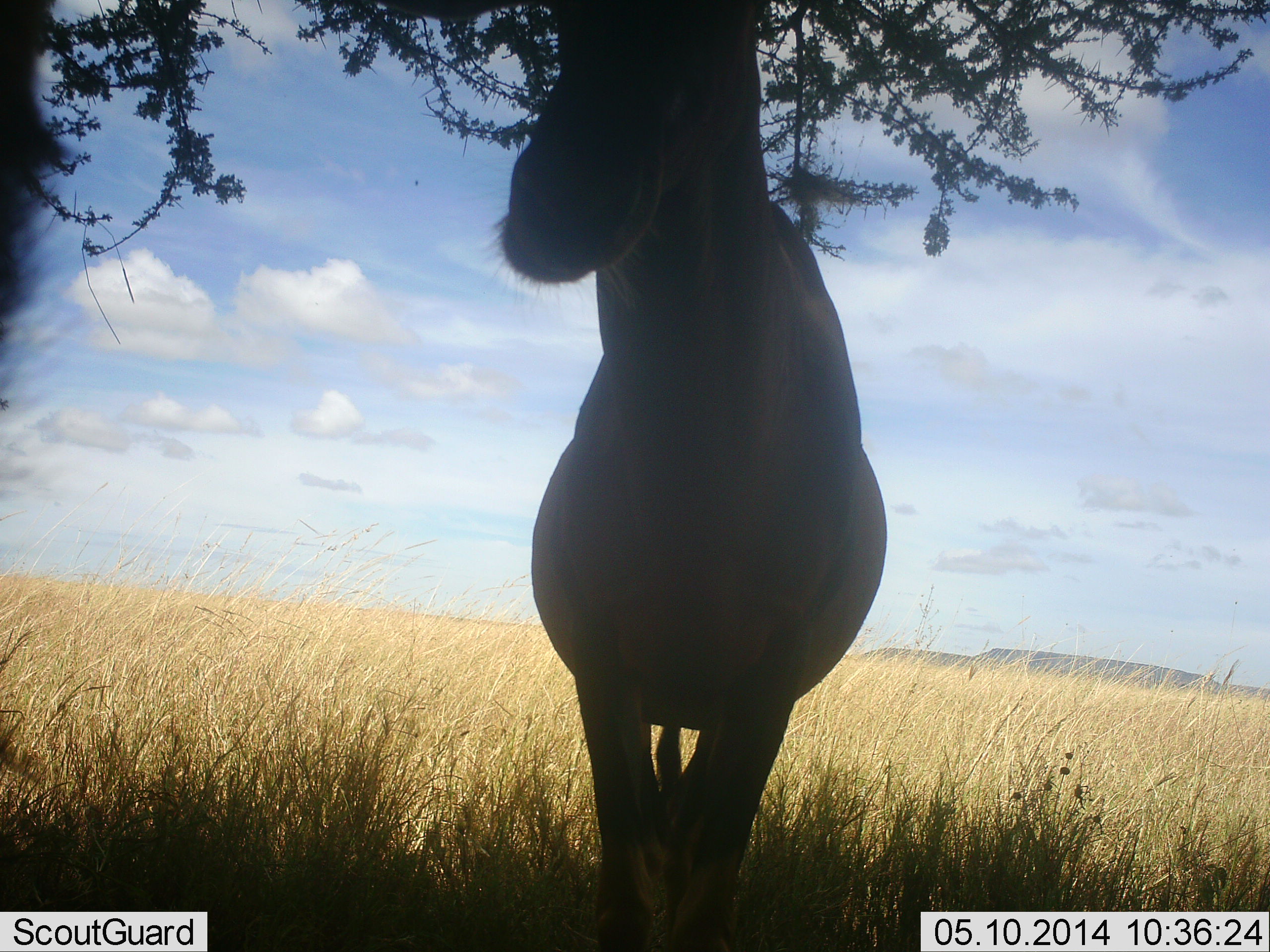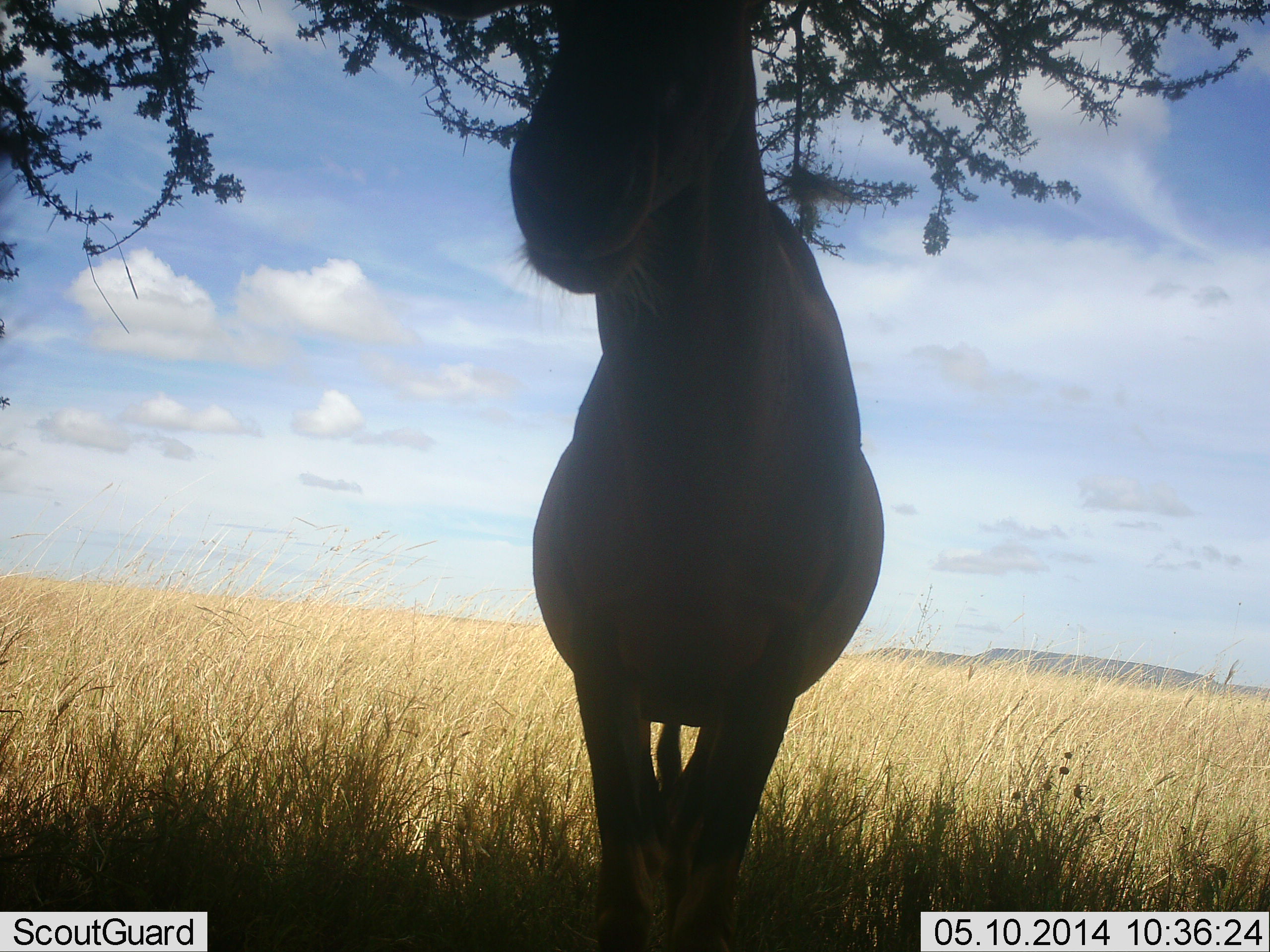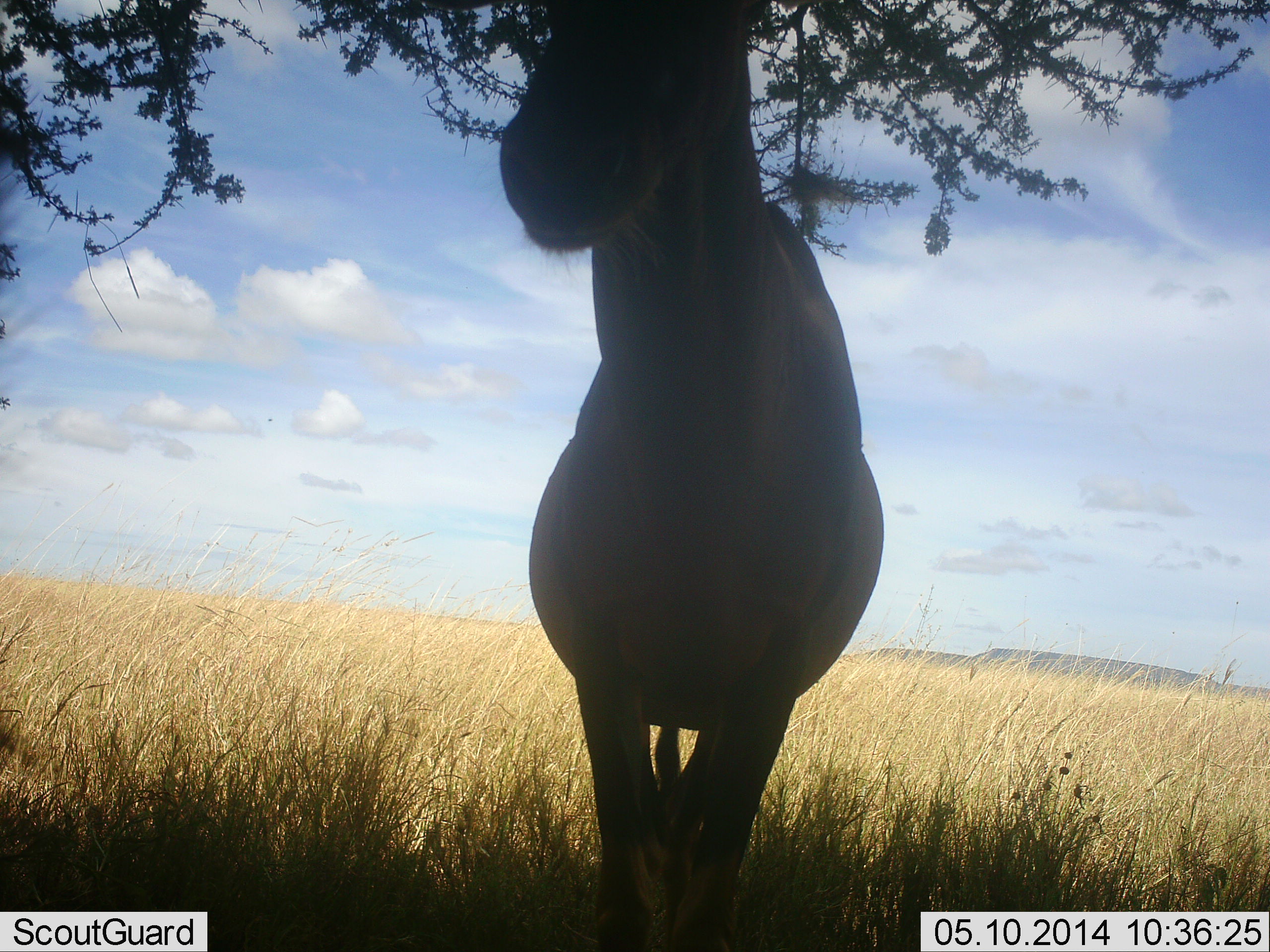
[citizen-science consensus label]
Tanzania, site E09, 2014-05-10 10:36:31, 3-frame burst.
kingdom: Animalia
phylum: Chordata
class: Mammalia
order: Artiodactyla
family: Bovidae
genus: Alcelaphus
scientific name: Alcelaphus buselaphus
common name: hartebeest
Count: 1.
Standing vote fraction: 90%.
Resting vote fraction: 0%.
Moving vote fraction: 10%.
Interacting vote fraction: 0%.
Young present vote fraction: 0%.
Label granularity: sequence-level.